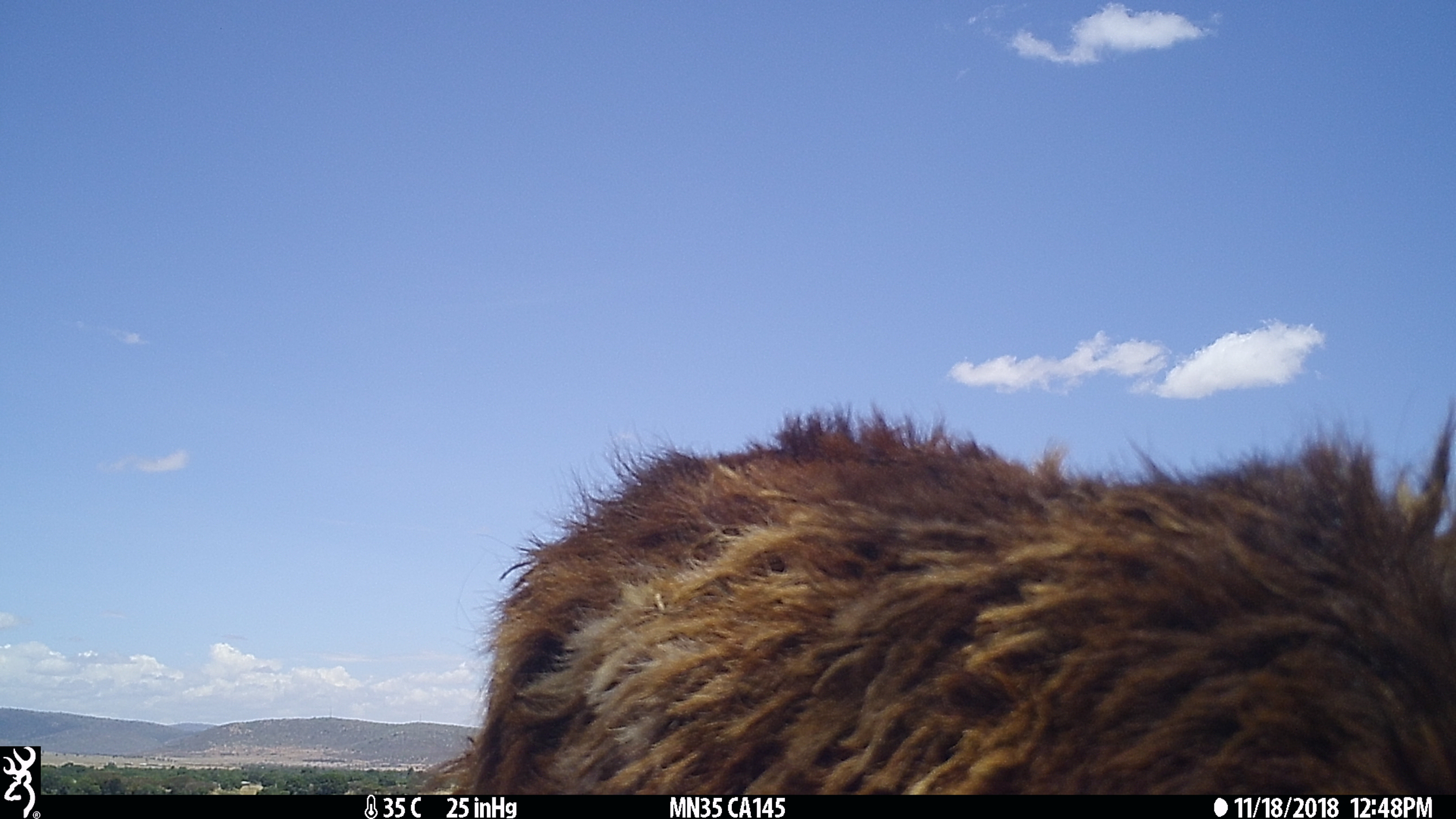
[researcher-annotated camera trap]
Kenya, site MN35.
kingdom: Animalia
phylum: Chordata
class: Mammalia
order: Artiodactyla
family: Bovidae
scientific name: Bovidae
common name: sheep or goat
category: shoat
Shoat (sheep or goat) (Bovidae).